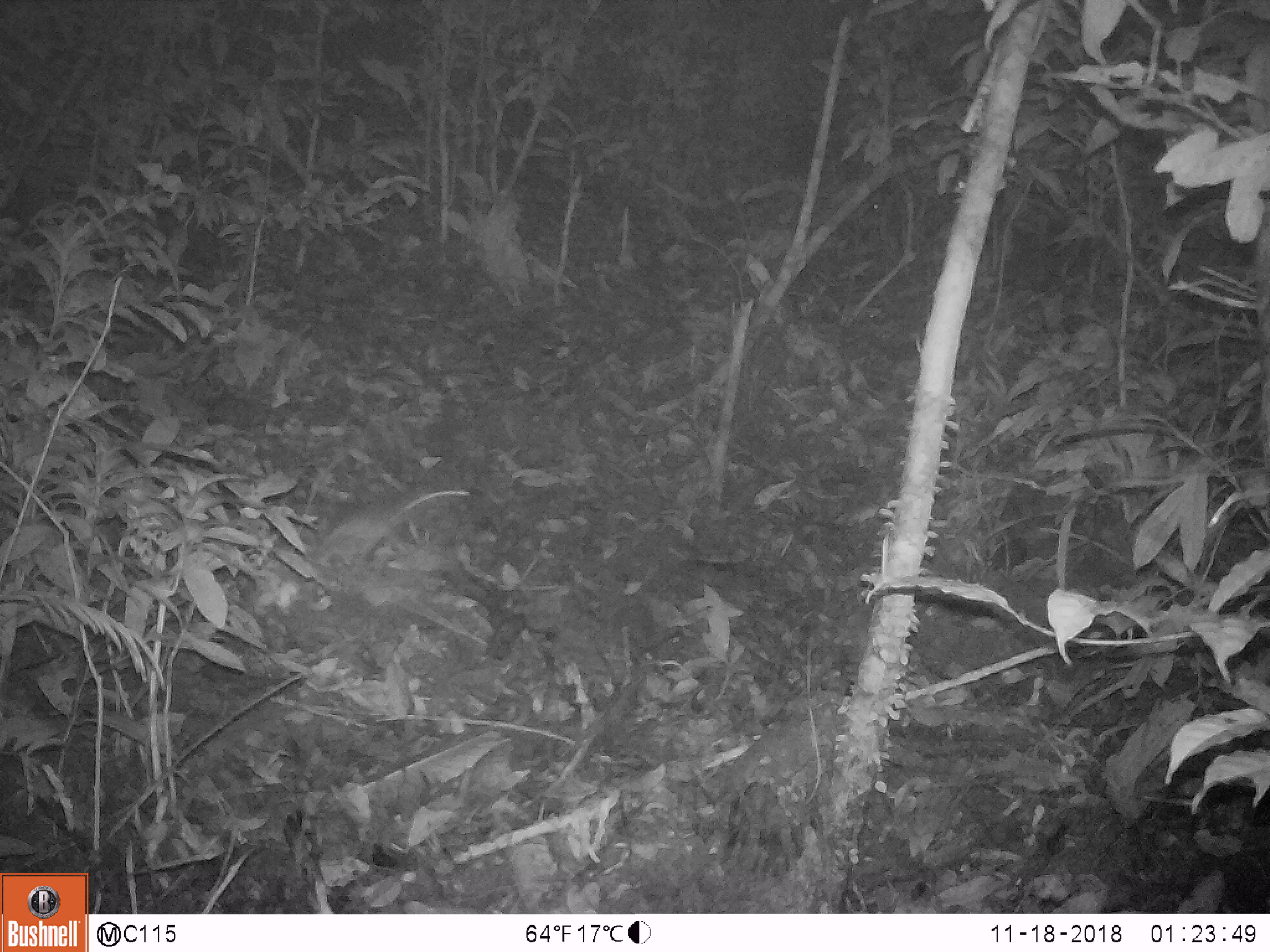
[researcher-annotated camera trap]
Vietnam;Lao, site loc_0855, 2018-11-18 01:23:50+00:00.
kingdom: Animalia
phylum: Chordata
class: Mammalia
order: Rodentia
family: Muridae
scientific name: Muridae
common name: old-world mice and rats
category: unidentified murid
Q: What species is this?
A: Unidentified murid (old-world mice and rats) (Muridae).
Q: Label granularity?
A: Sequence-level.